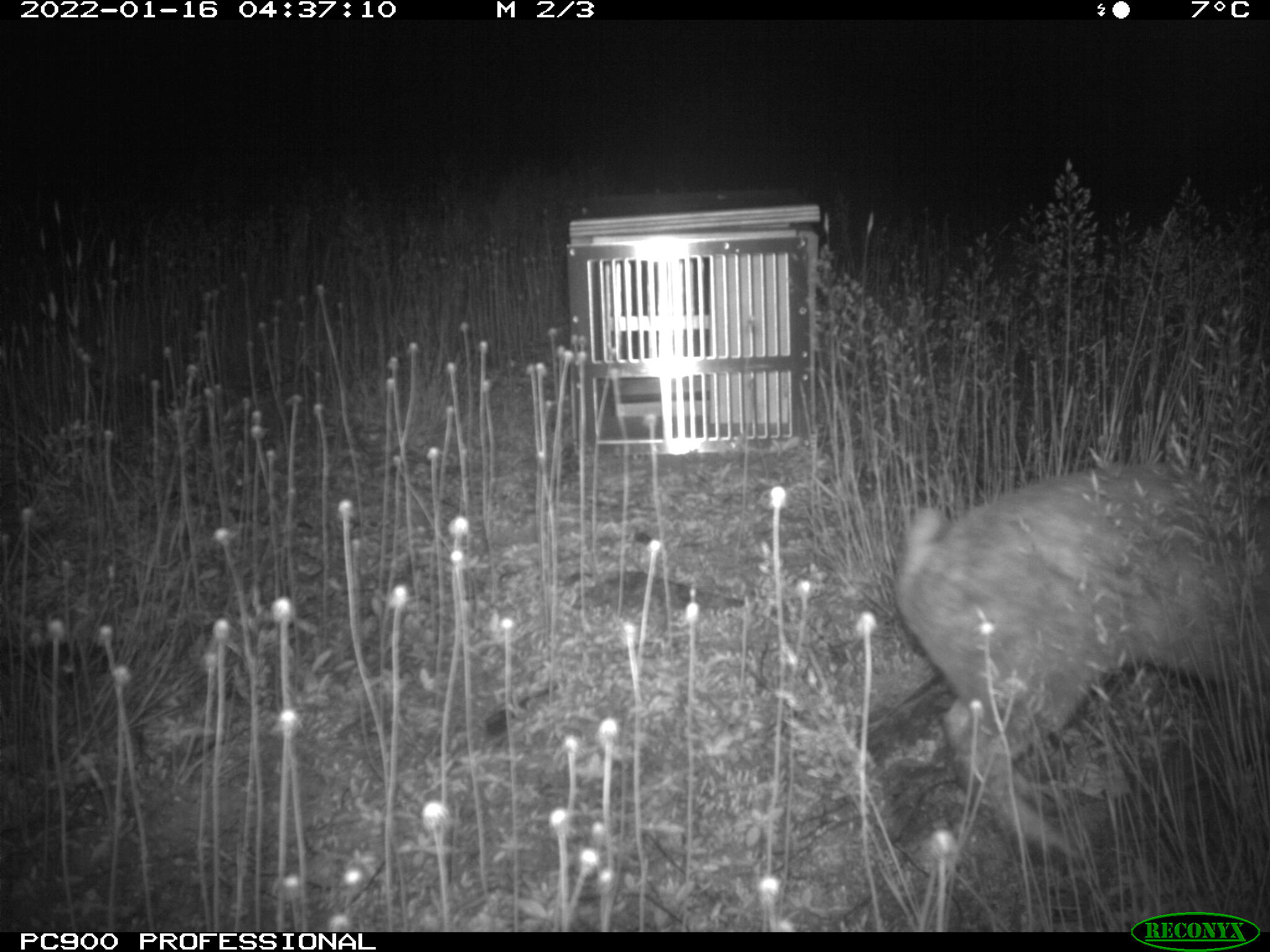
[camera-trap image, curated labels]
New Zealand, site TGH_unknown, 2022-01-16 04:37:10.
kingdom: Animalia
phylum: Chordata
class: Mammalia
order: Lagomorpha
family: Leporidae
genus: Oryctolagus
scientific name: Oryctolagus cuniculus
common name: european rabbit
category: rabbit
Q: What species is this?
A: Rabbit (european rabbit) (Oryctolagus cuniculus).